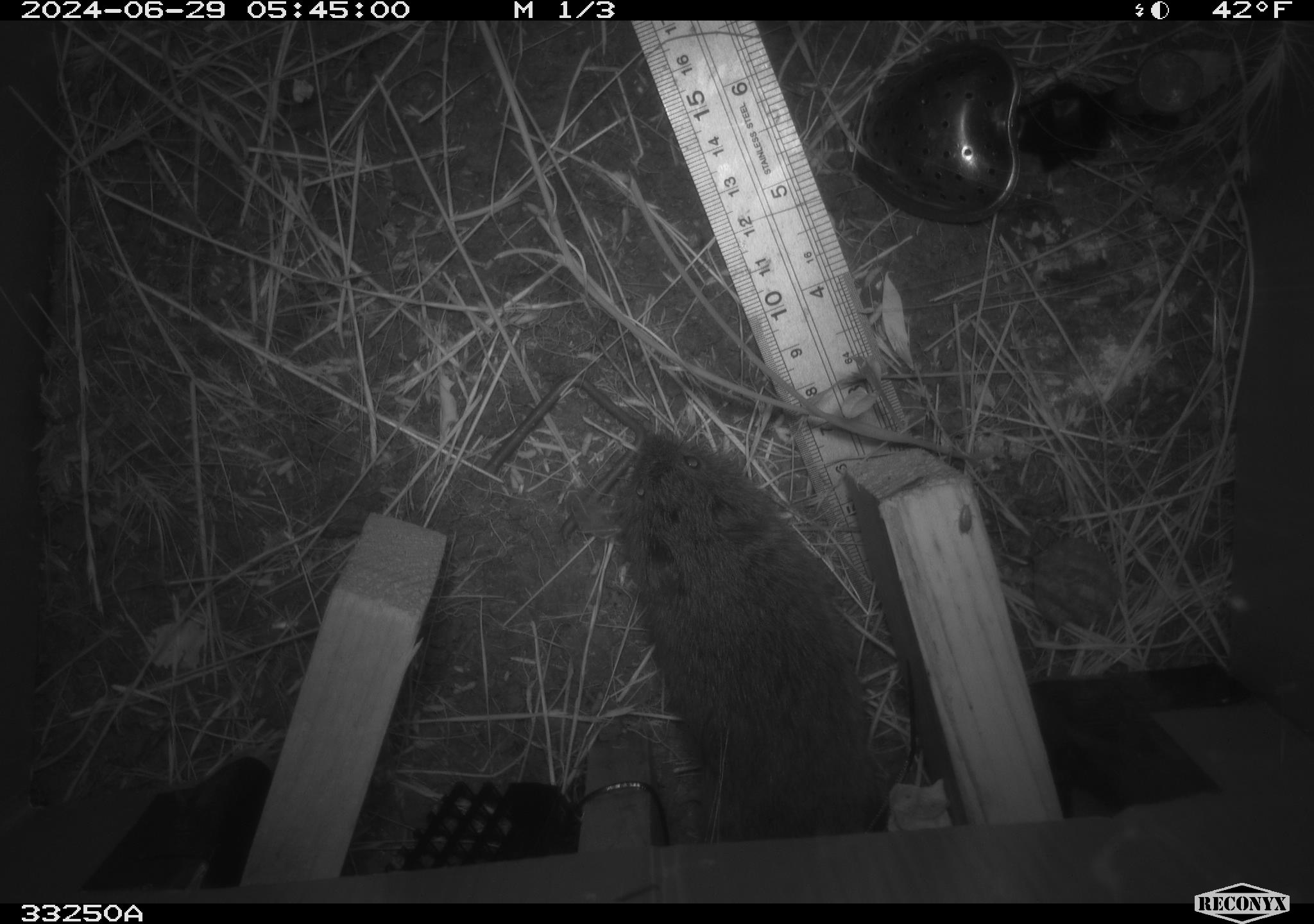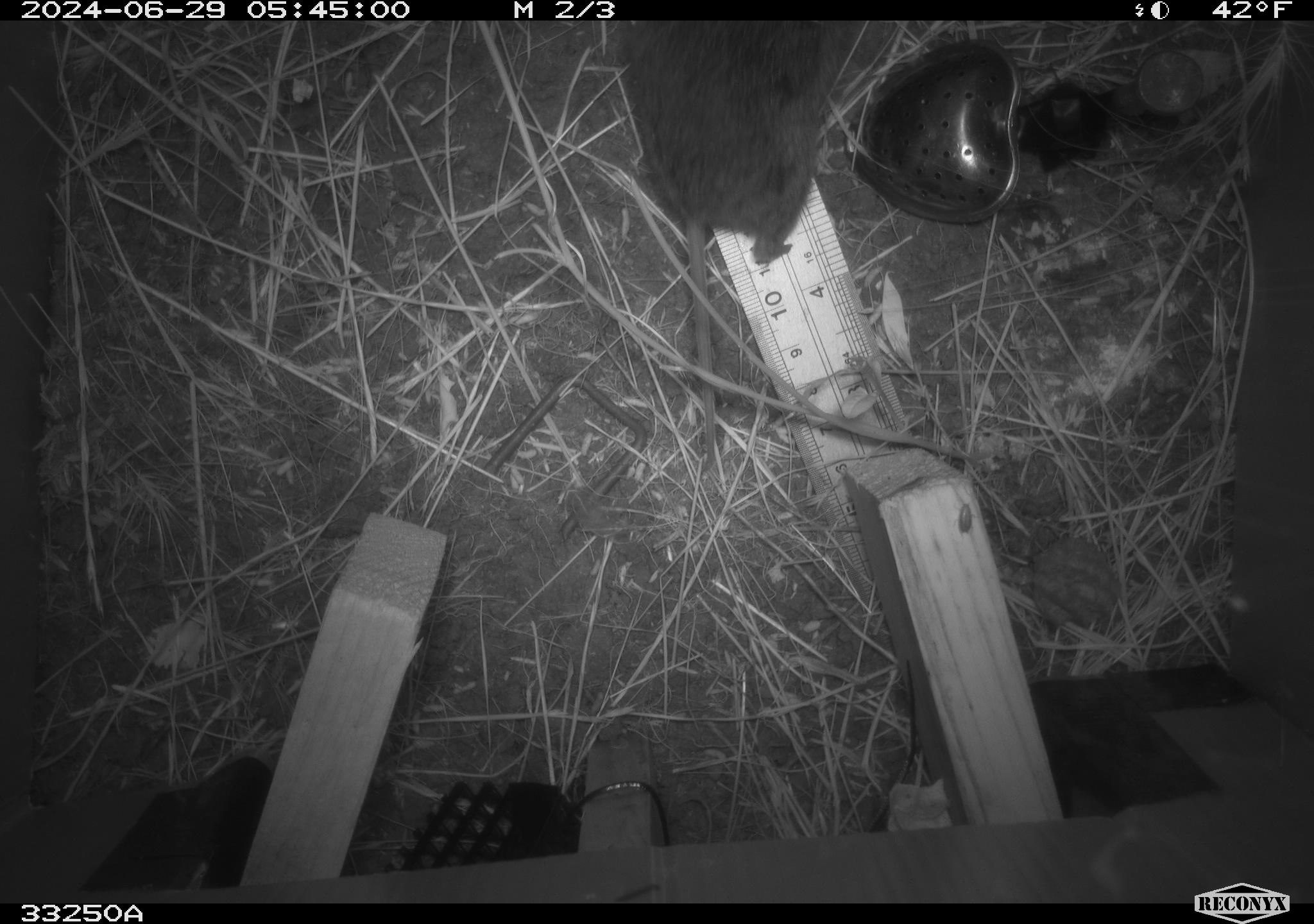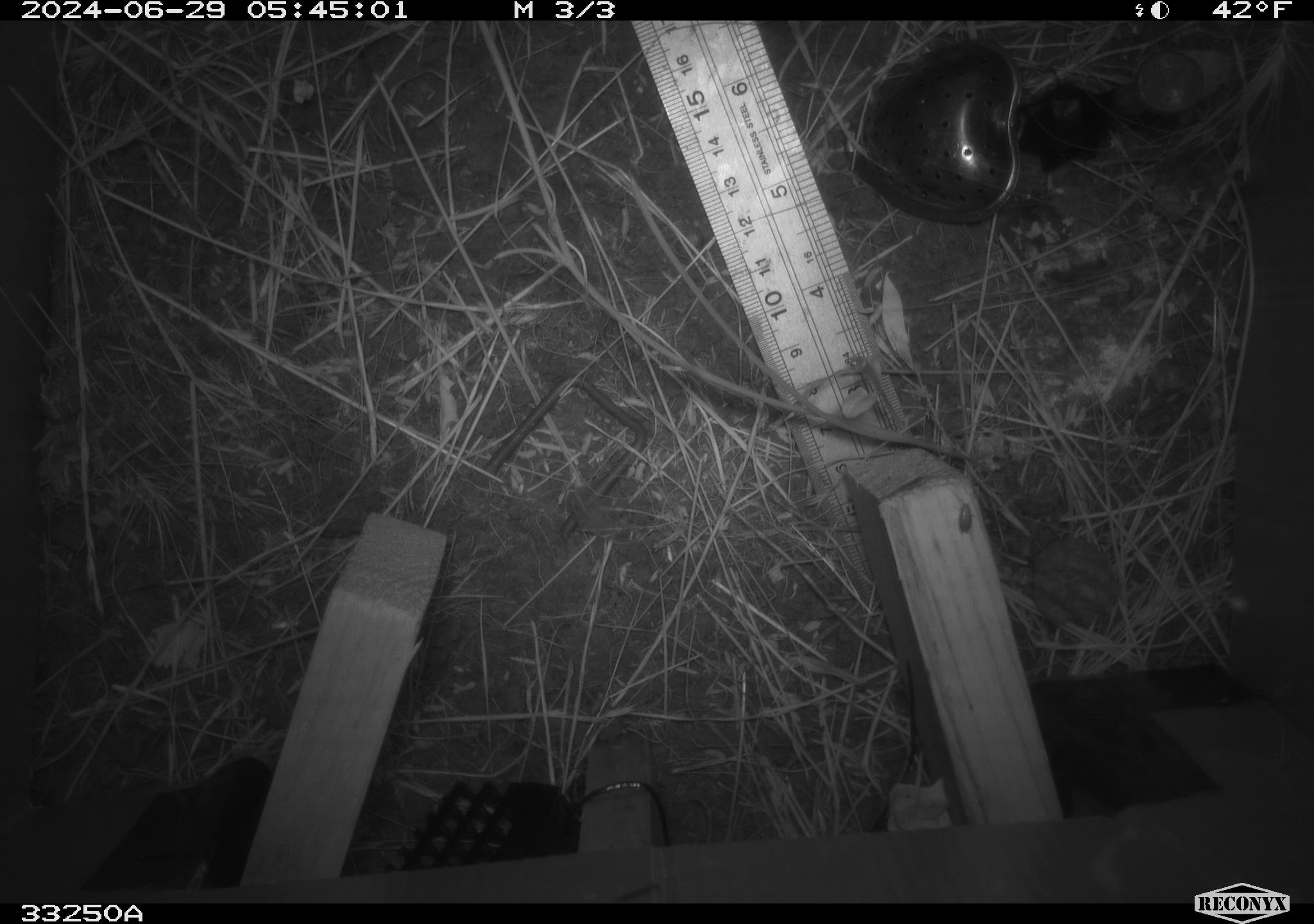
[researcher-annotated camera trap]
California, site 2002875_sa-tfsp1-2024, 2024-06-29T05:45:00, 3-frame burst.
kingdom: Animalia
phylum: Chordata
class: Mammalia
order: Rodentia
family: Cricetidae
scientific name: Arvicolinae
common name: voles, lemmings, and muskrats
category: arvicolinae subfamily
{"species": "arvicolinae subfamily (voles, lemmings, and muskrats) (Arvicolinae)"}